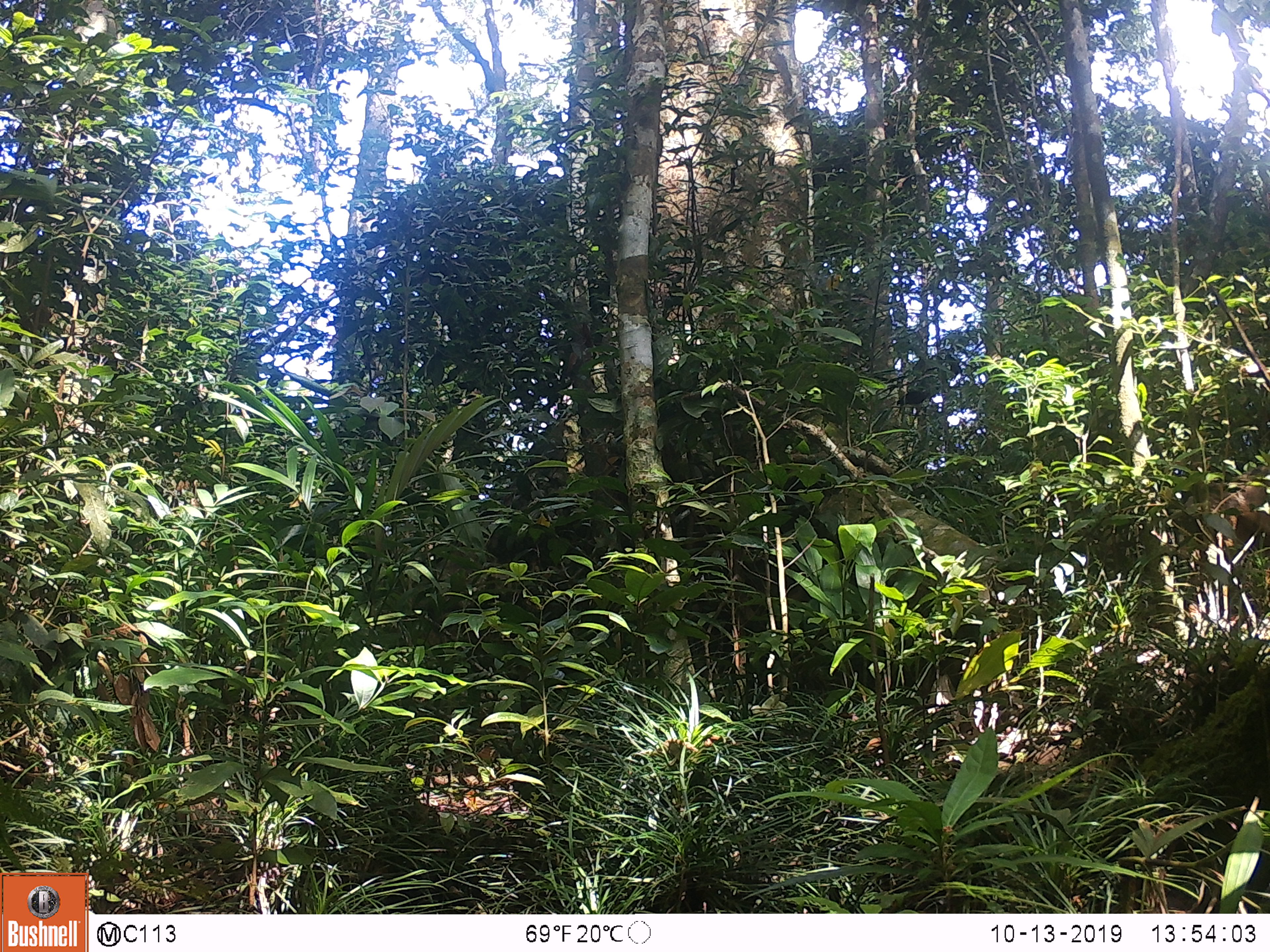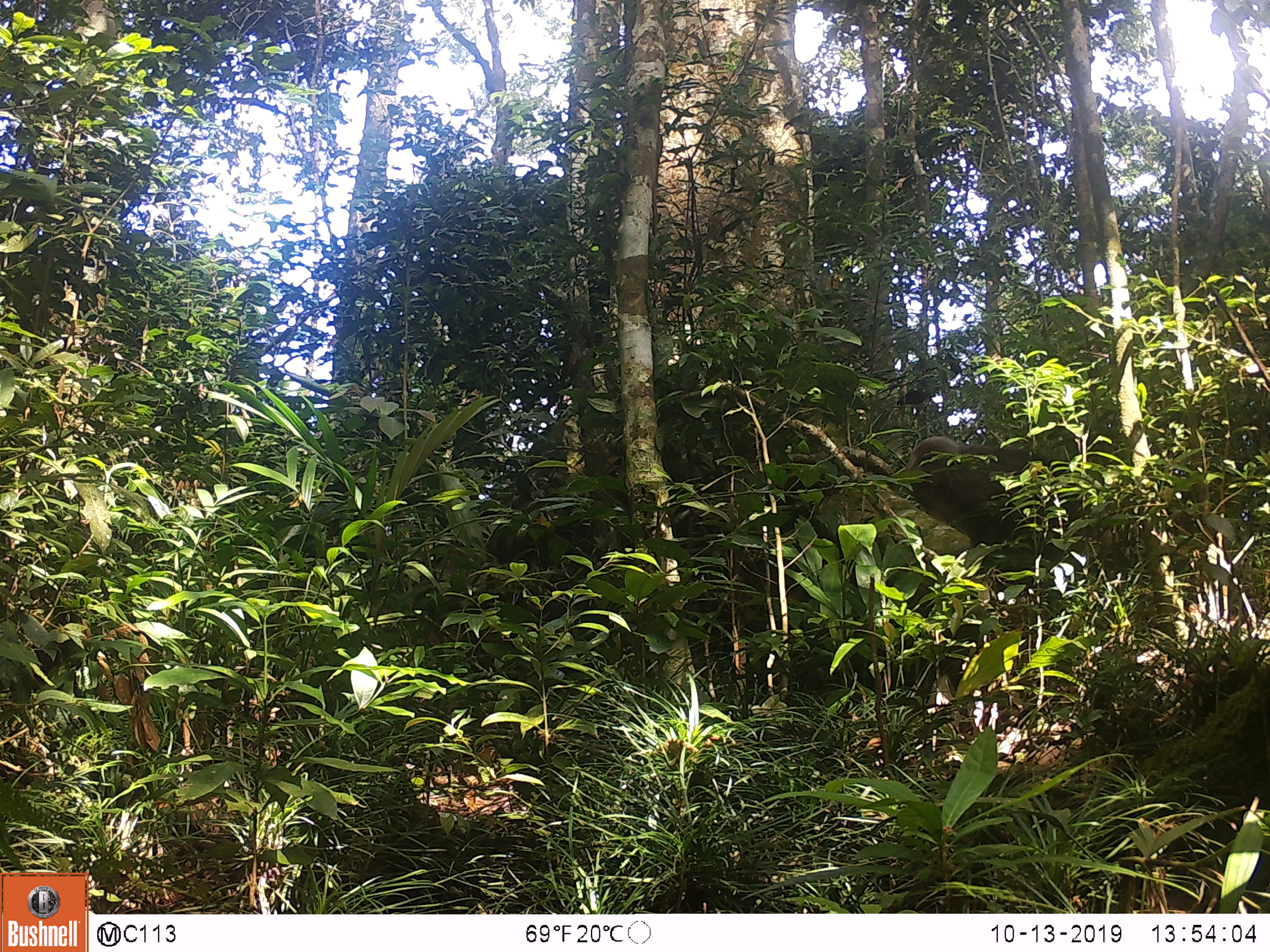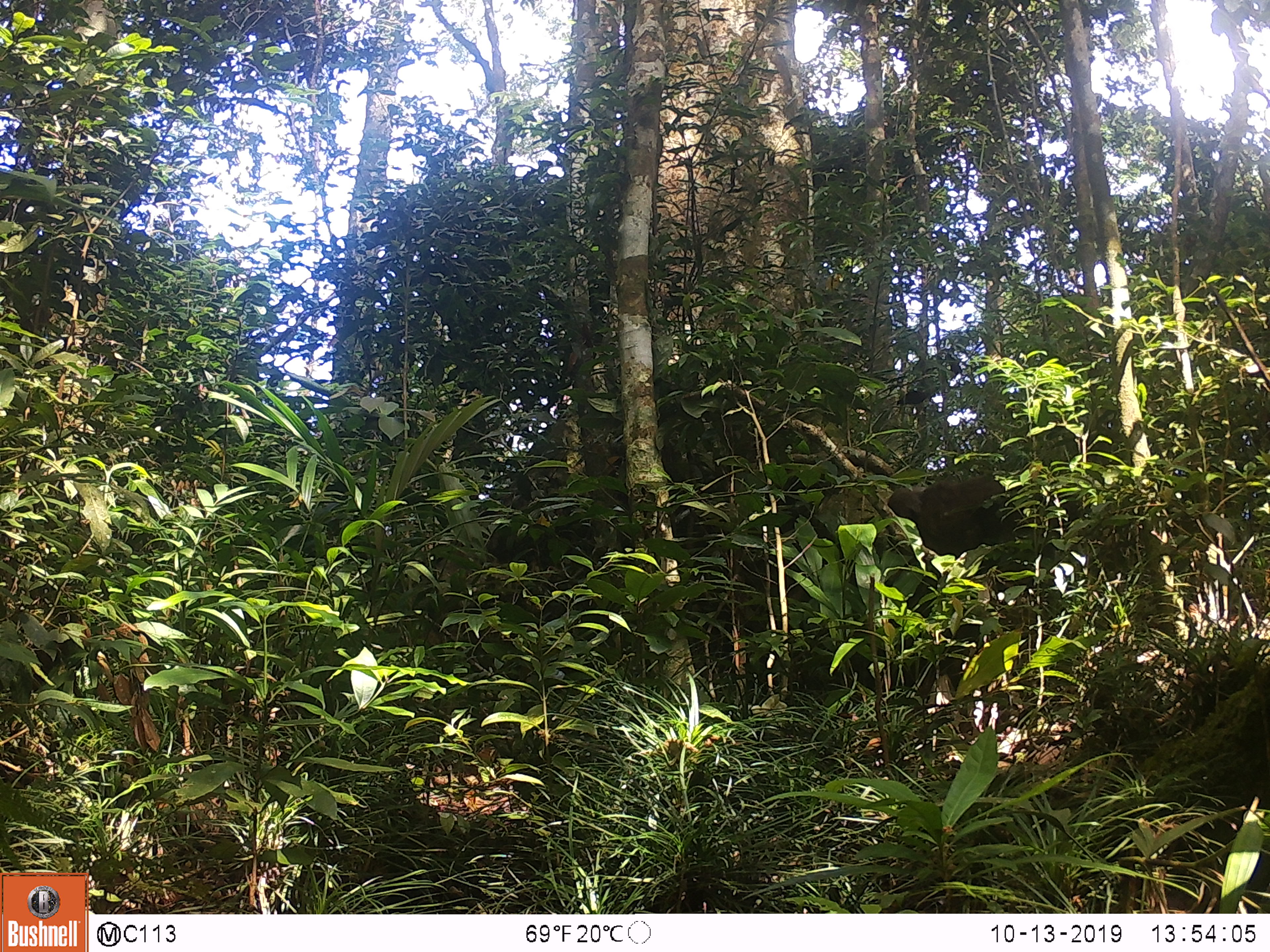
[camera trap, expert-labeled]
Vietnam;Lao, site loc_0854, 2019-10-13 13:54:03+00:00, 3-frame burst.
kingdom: Animalia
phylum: Chordata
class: Mammalia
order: Primates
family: Cercopithecidae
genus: Macaca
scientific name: Macaca arctoides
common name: stump-tailed macaque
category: stump tailed macaque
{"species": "stump tailed macaque (stump-tailed macaque) (Macaca arctoides)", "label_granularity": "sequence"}